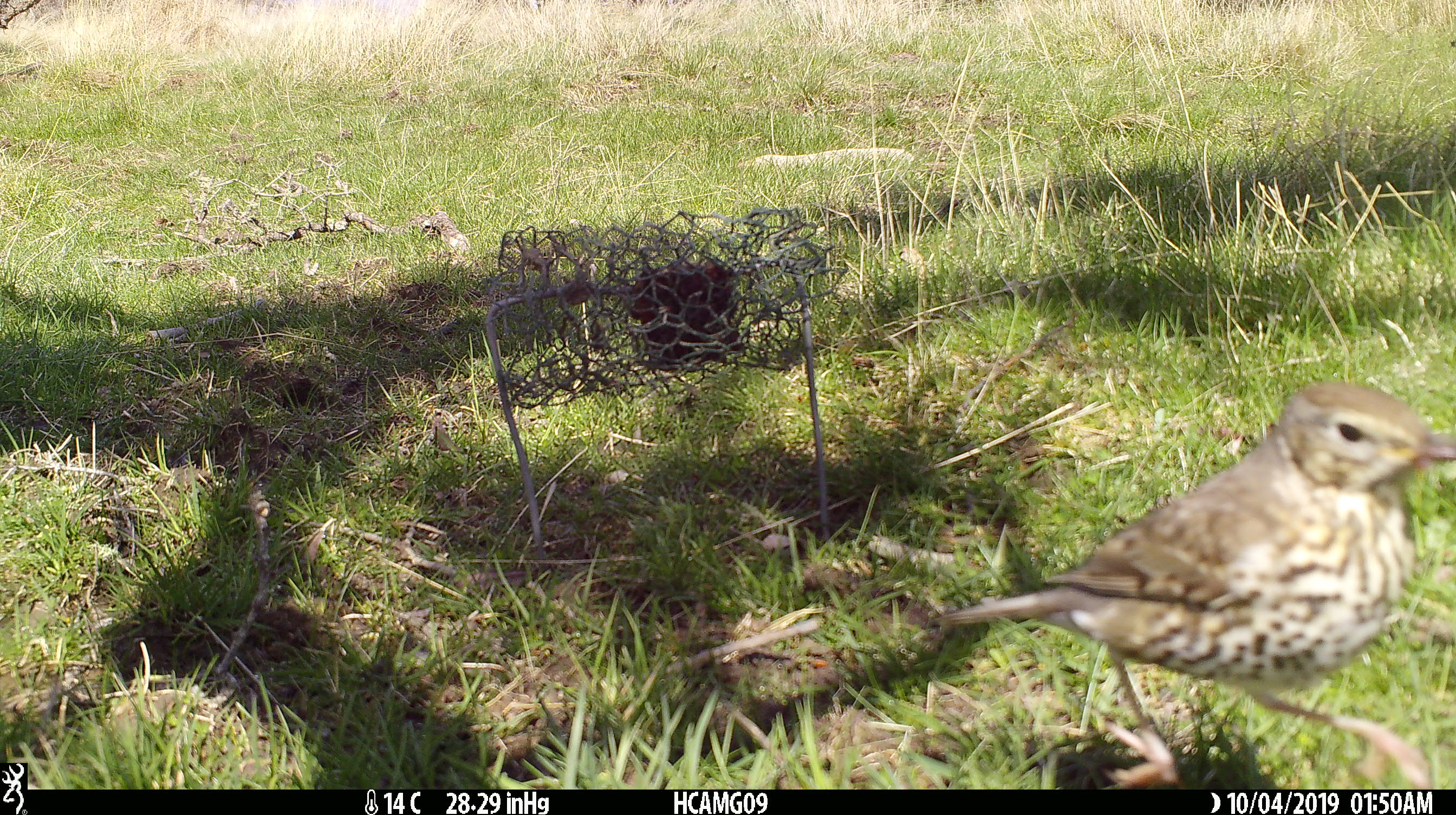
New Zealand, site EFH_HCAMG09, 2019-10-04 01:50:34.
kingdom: Animalia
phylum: Chordata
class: Aves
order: Passeriformes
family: Turdidae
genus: Turdus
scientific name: Turdus philomelos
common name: song thrush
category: thrush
Thrush (song thrush) (Turdus philomelos).